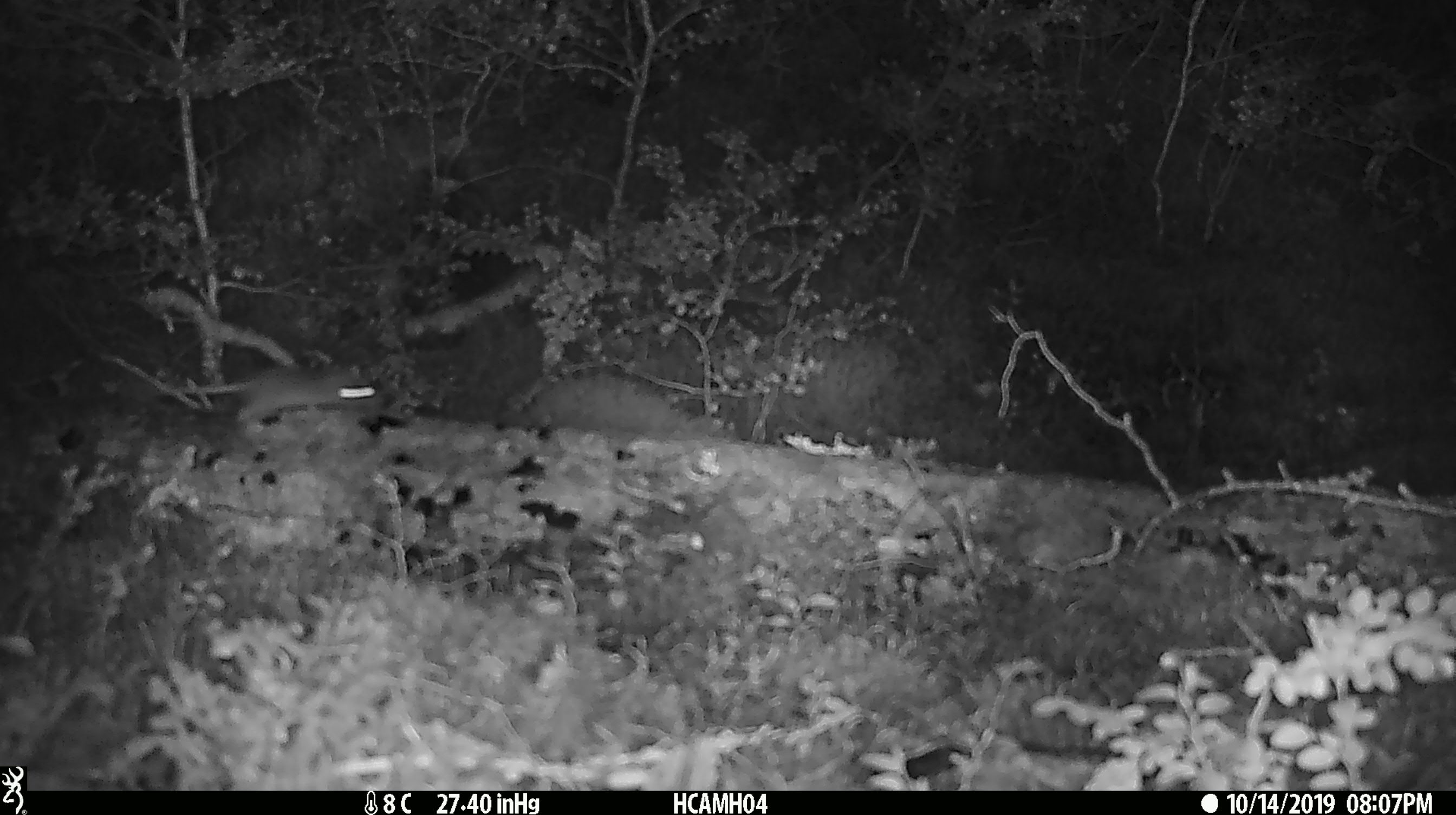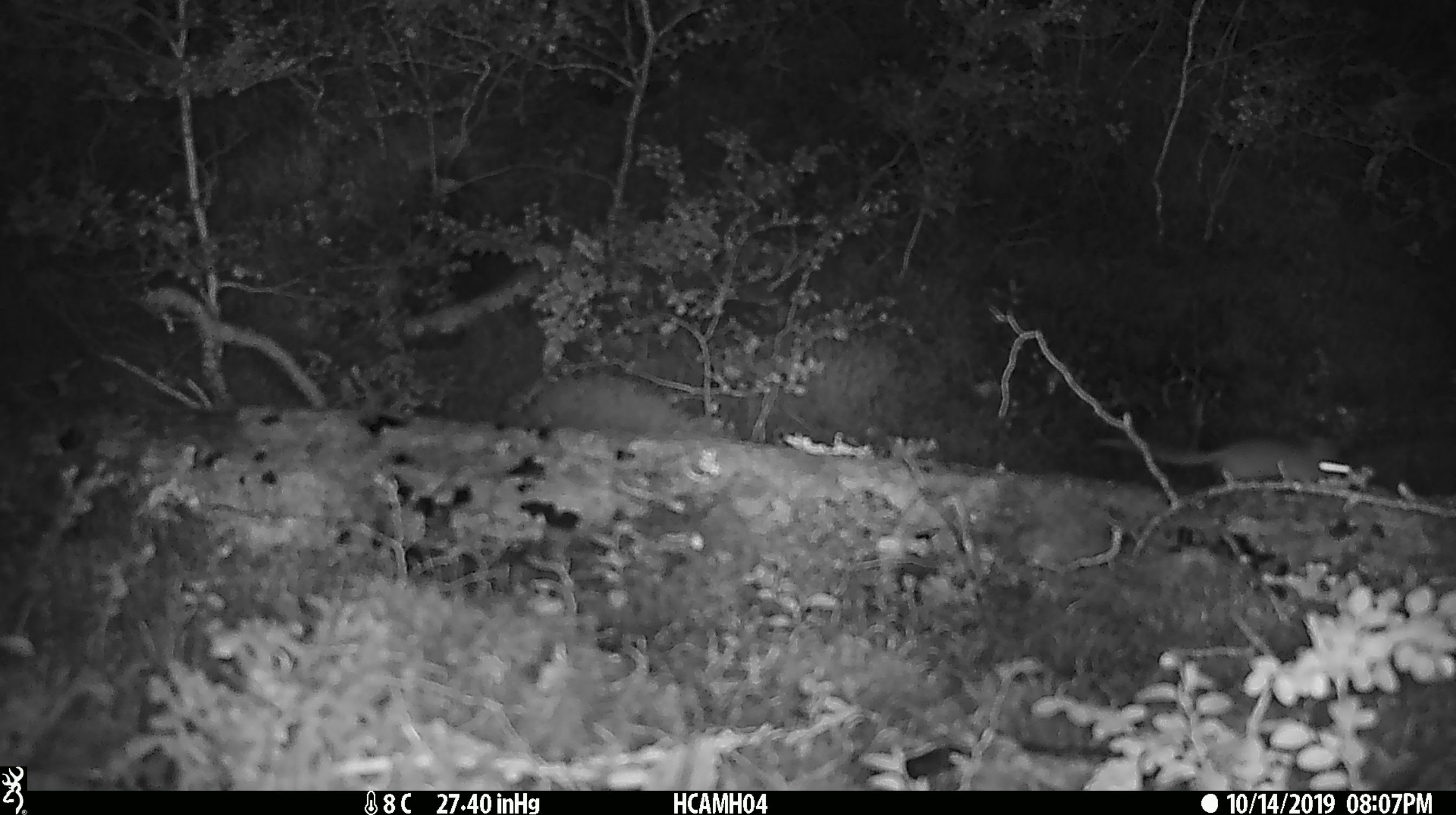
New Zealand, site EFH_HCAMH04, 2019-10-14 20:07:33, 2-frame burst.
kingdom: Animalia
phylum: Chordata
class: Mammalia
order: Rodentia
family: Muridae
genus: Mus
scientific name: Mus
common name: mouse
Mouse (Mus).